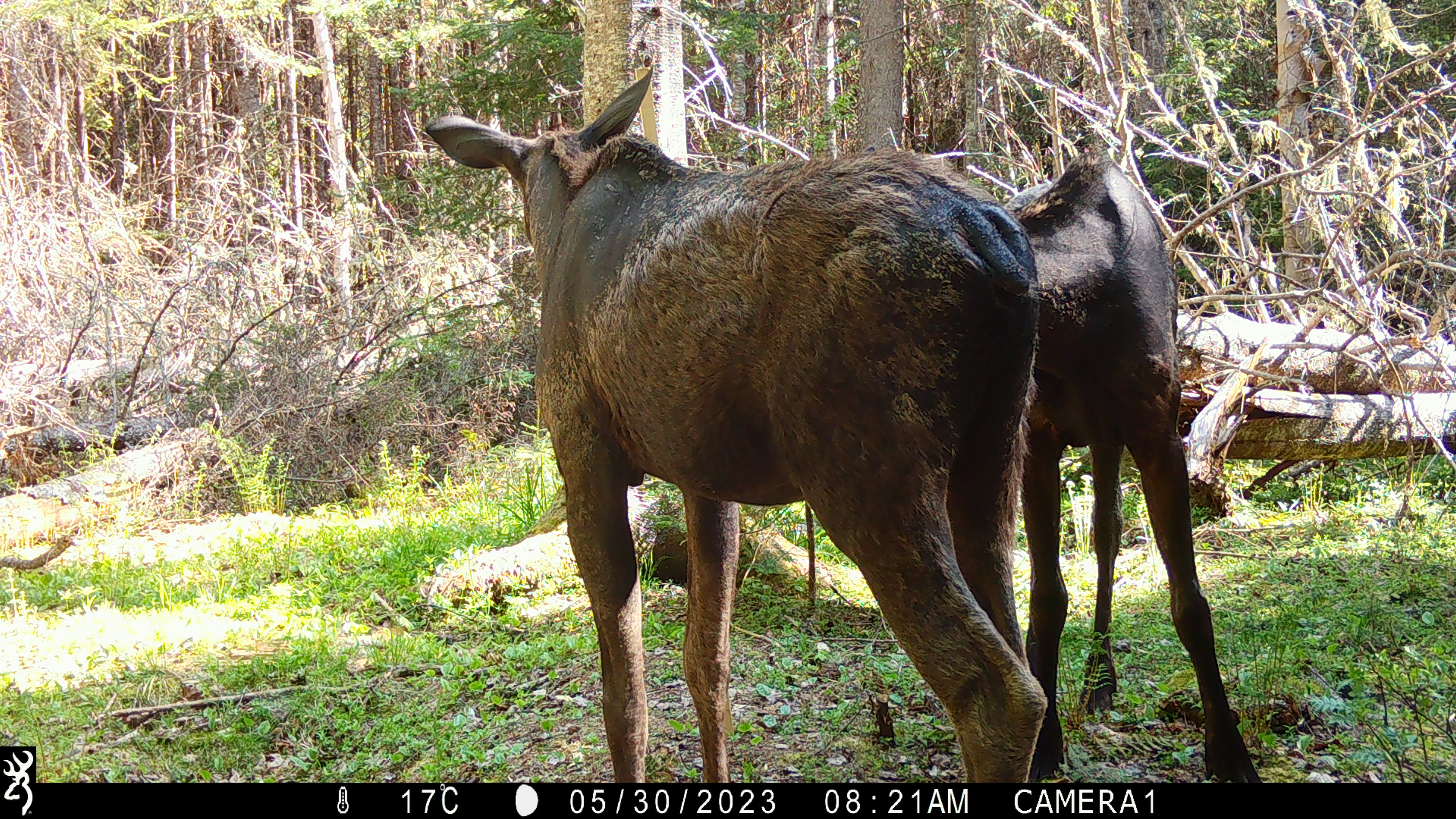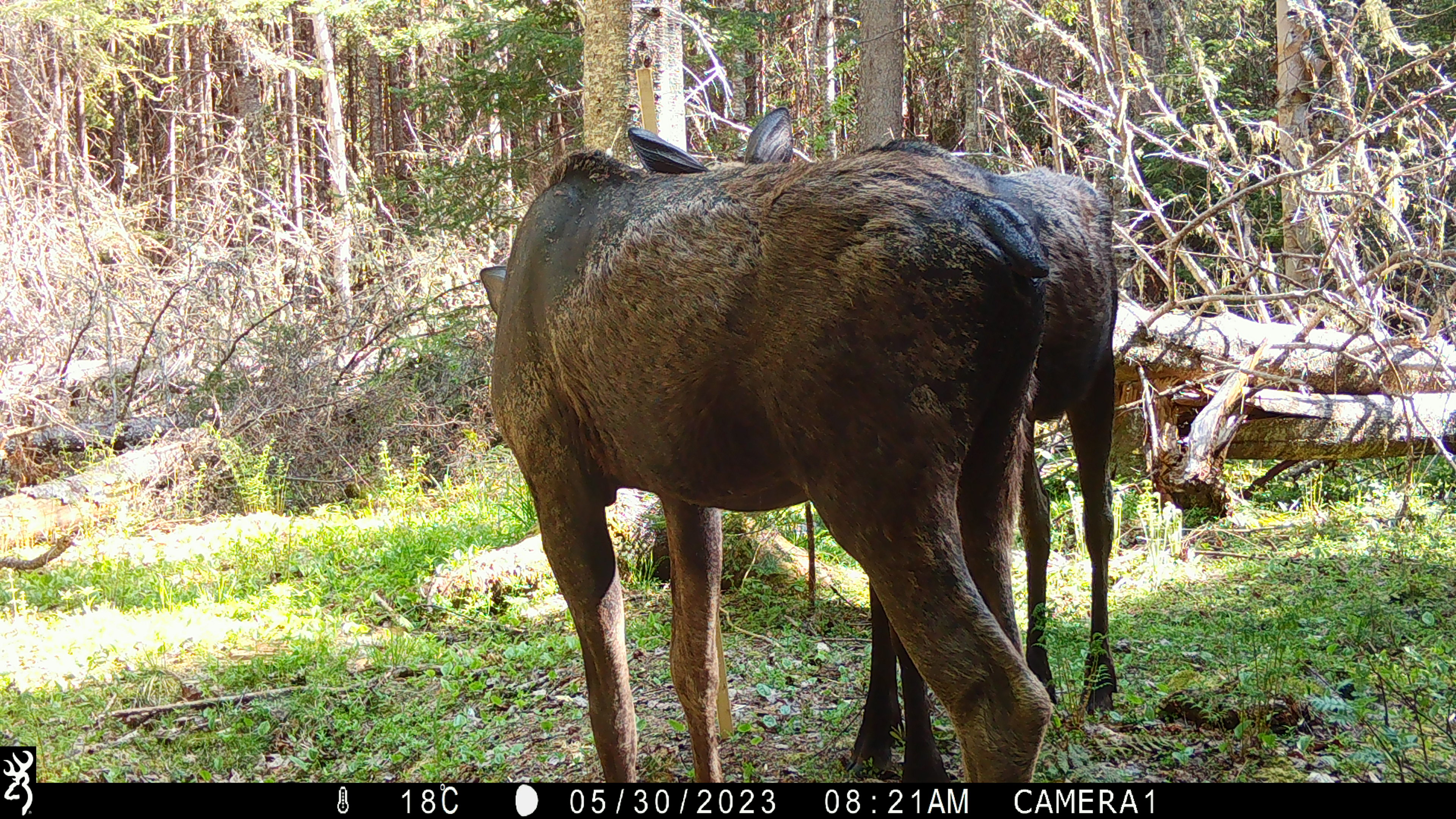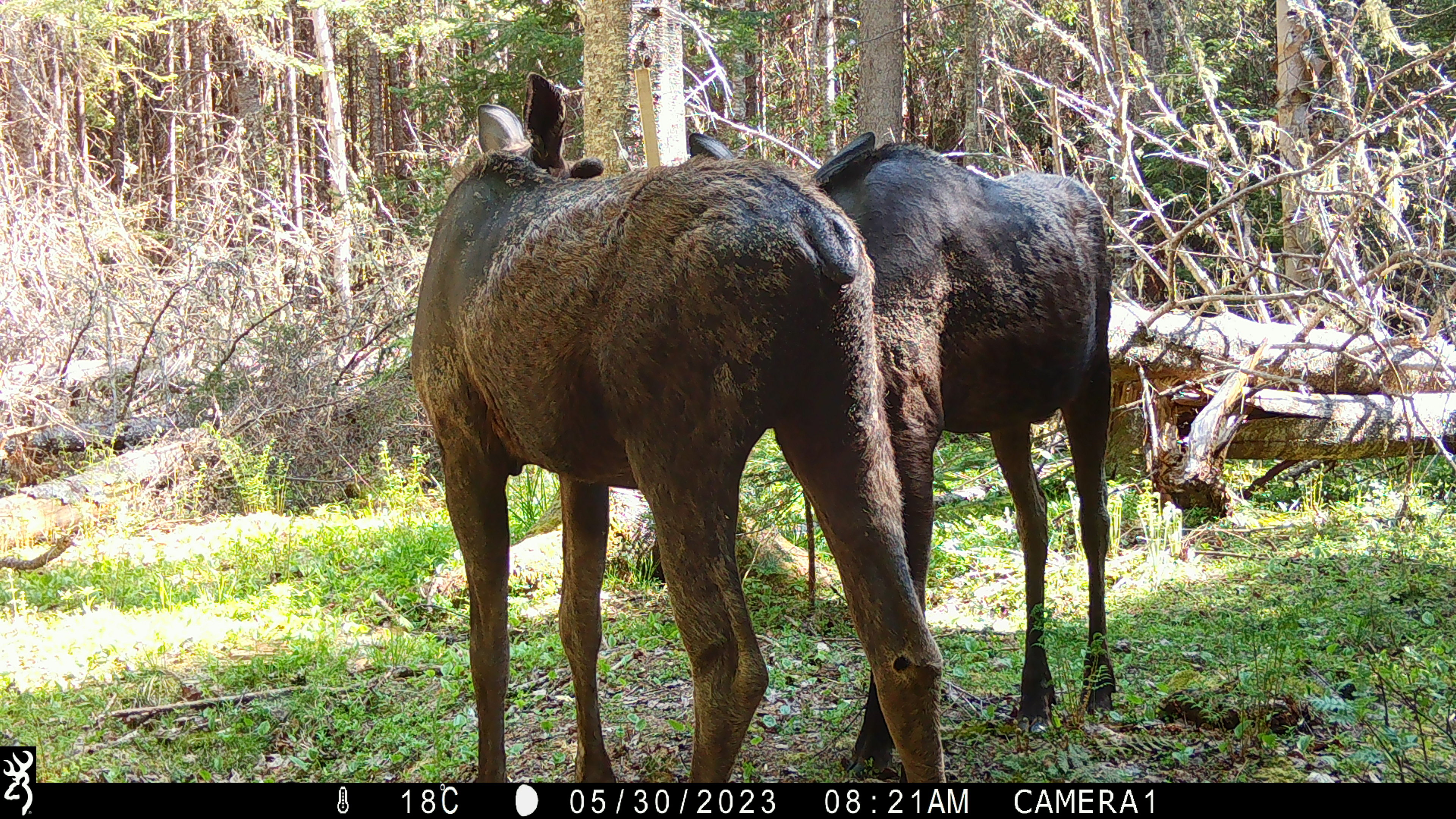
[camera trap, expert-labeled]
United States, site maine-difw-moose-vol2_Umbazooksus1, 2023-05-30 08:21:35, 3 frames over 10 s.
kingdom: Animalia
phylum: Chordata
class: Mammalia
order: Artiodactyla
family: Cervidae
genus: Alces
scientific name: Alces alces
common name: moose